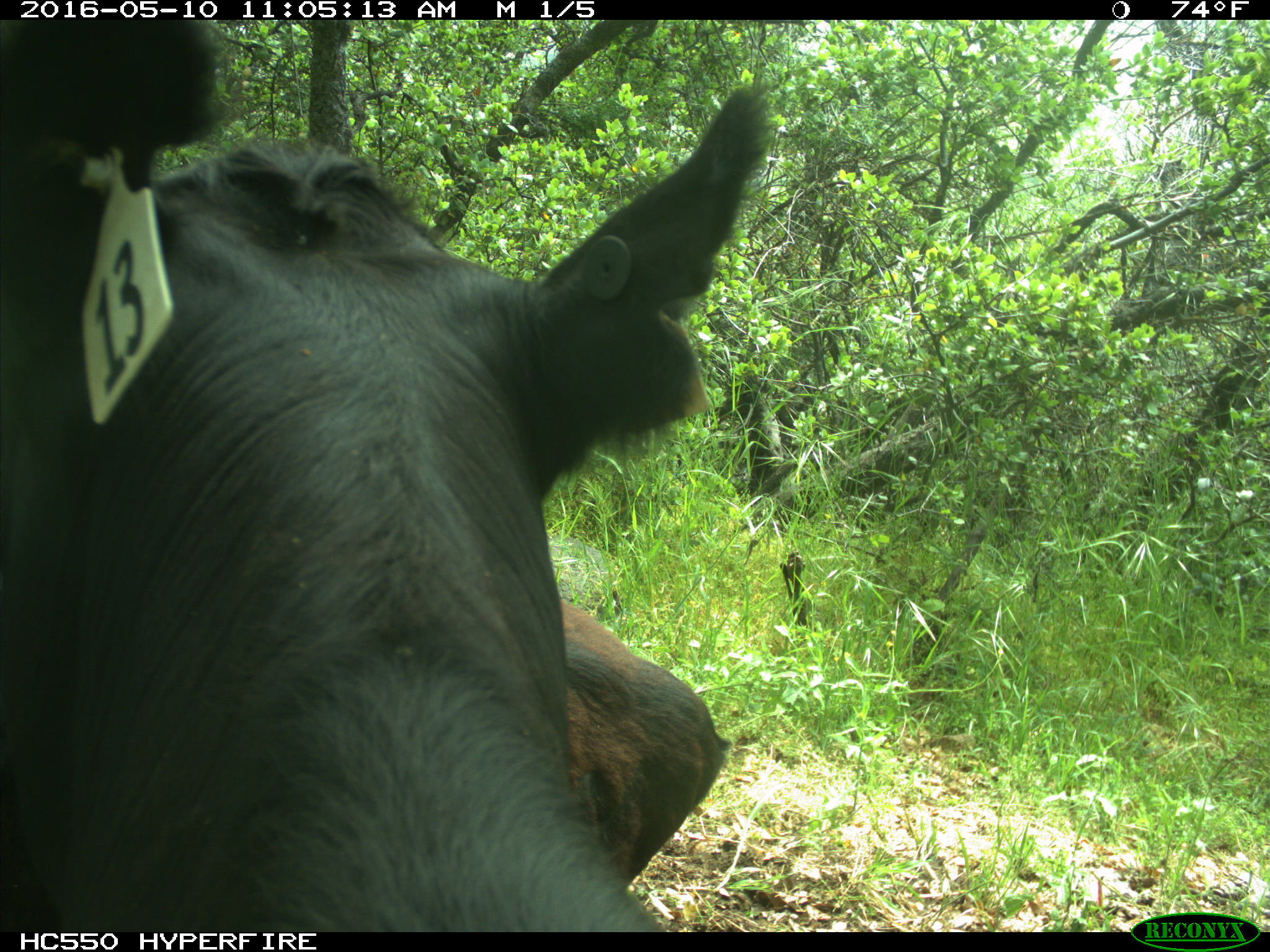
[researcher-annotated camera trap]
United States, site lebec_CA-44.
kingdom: Animalia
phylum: Chordata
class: Mammalia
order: Artiodactyla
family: Bovidae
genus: Bos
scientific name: Bos taurus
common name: domestic cow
Bos taurus (domestic cow).